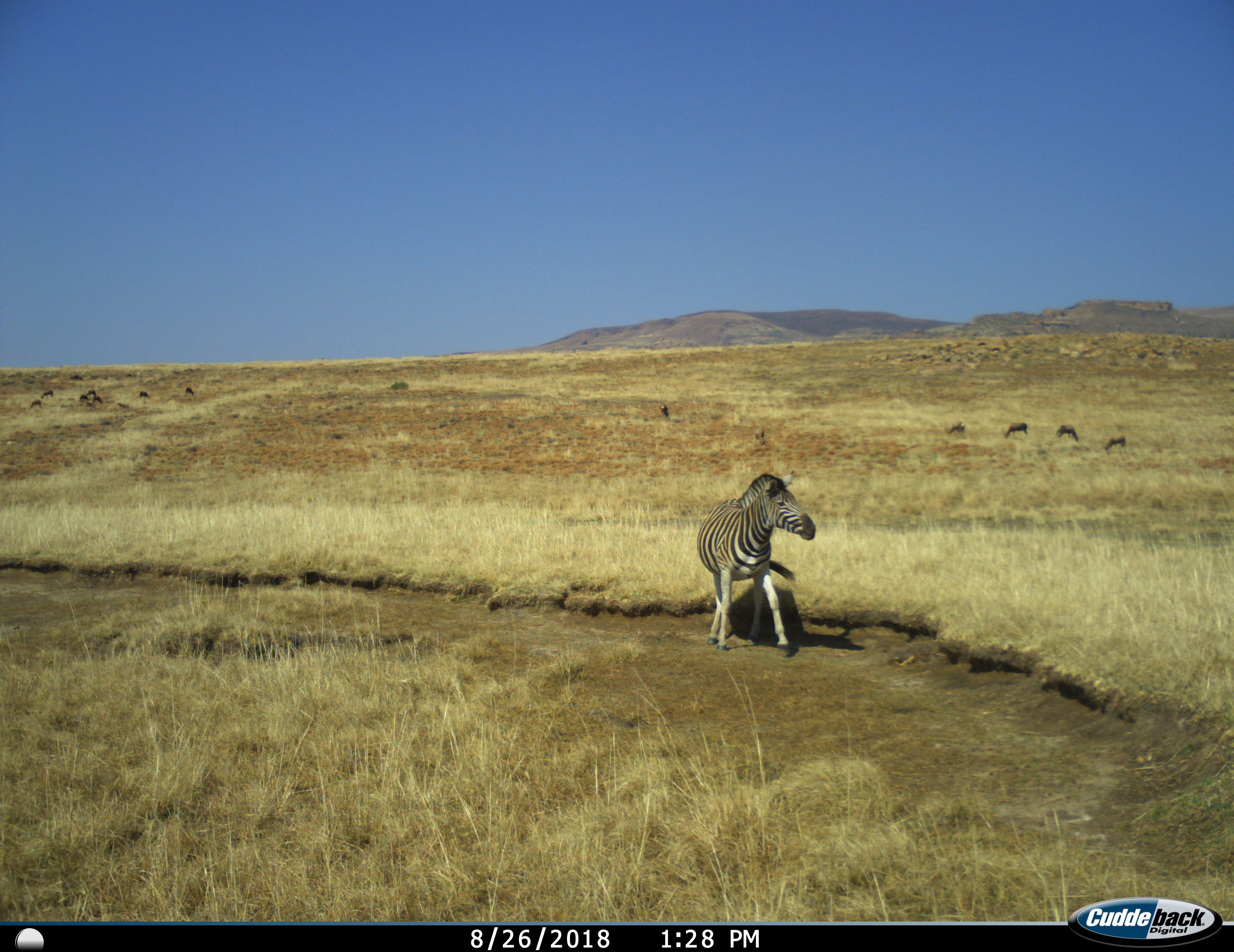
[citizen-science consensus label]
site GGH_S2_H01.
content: unidentified animal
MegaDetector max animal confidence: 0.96